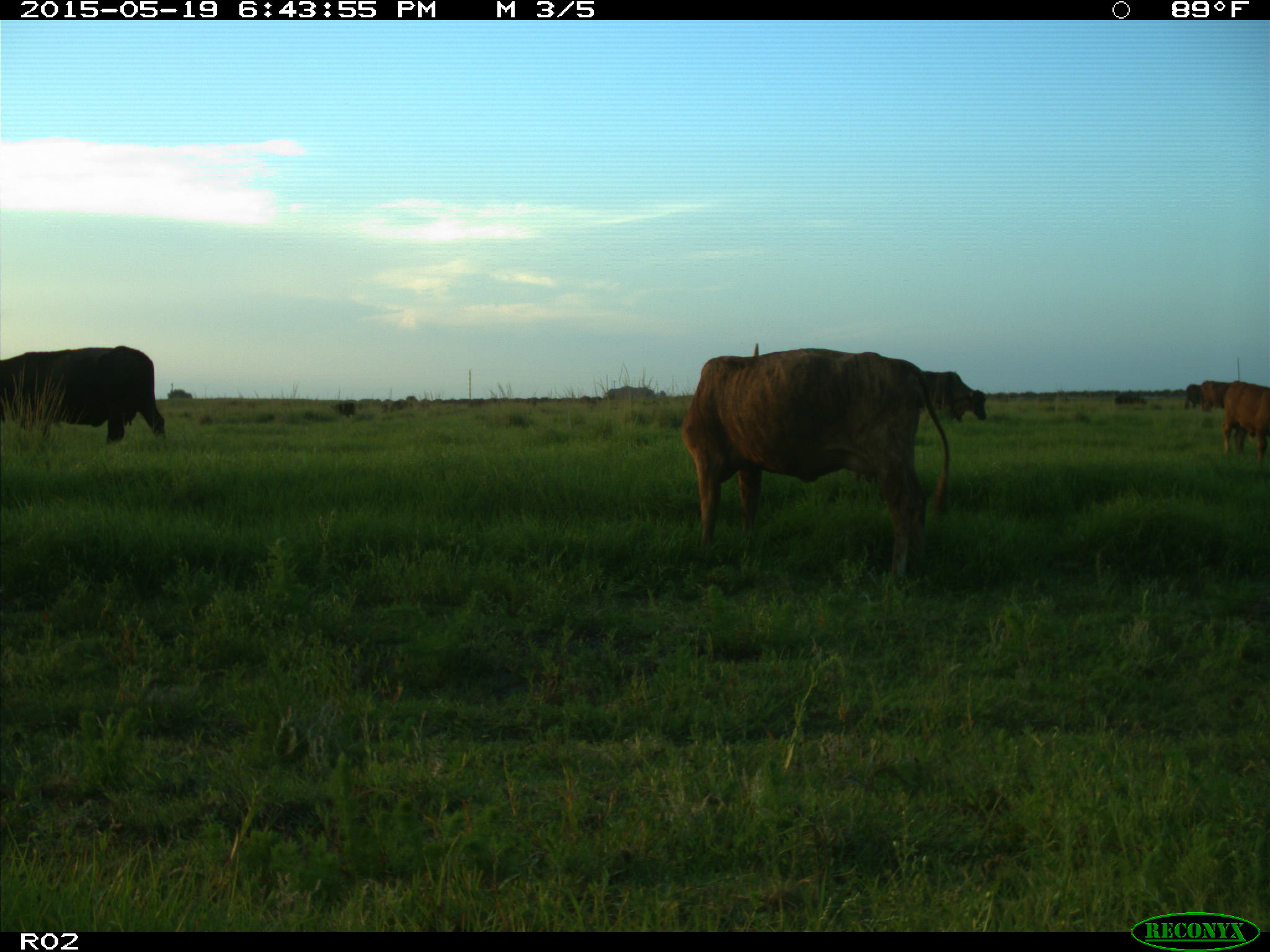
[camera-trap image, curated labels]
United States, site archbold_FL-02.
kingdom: Animalia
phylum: Chordata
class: Mammalia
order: Artiodactyla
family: Bovidae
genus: Bos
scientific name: Bos taurus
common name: domestic cow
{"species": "Bos taurus (domestic cow)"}